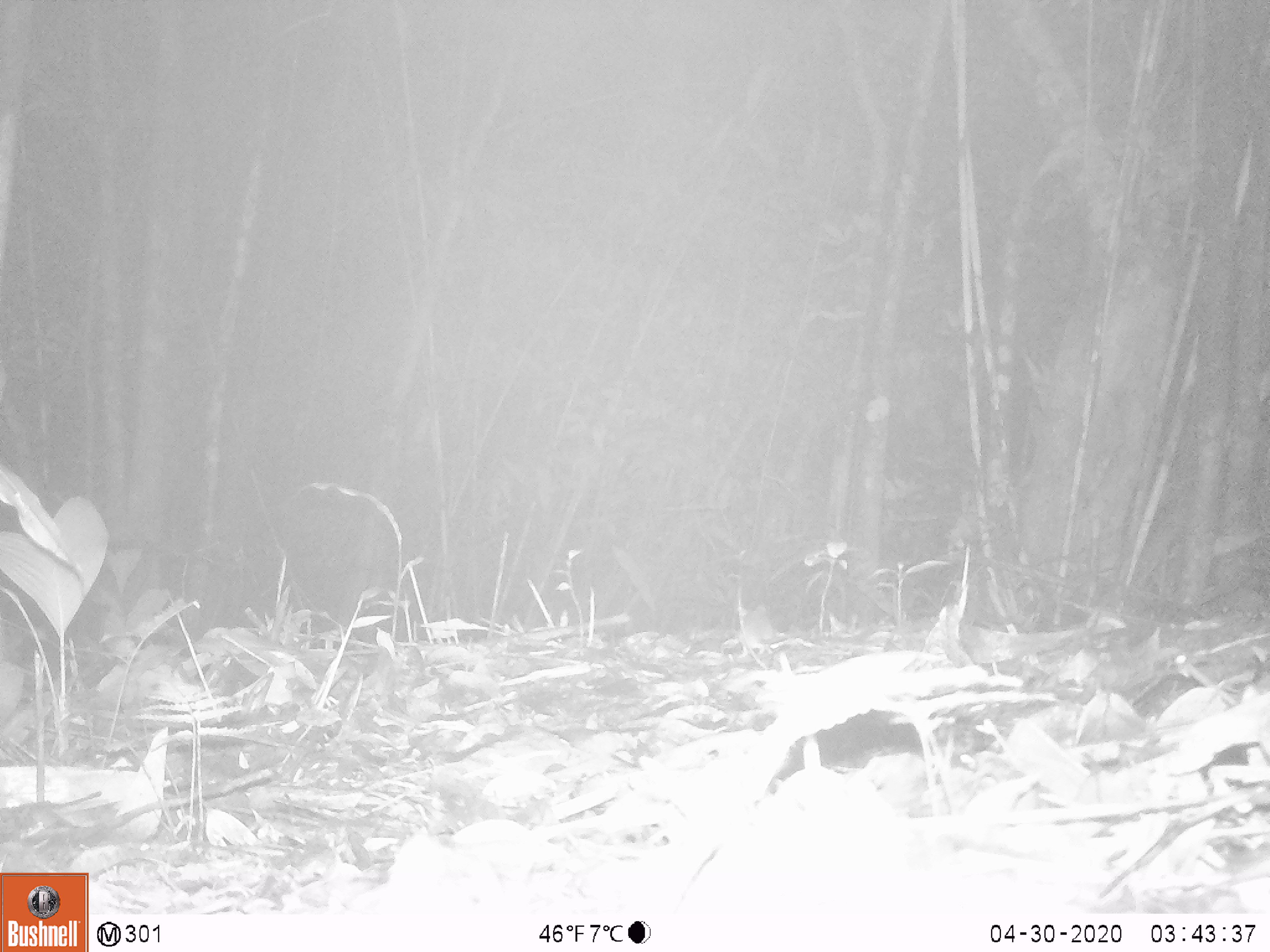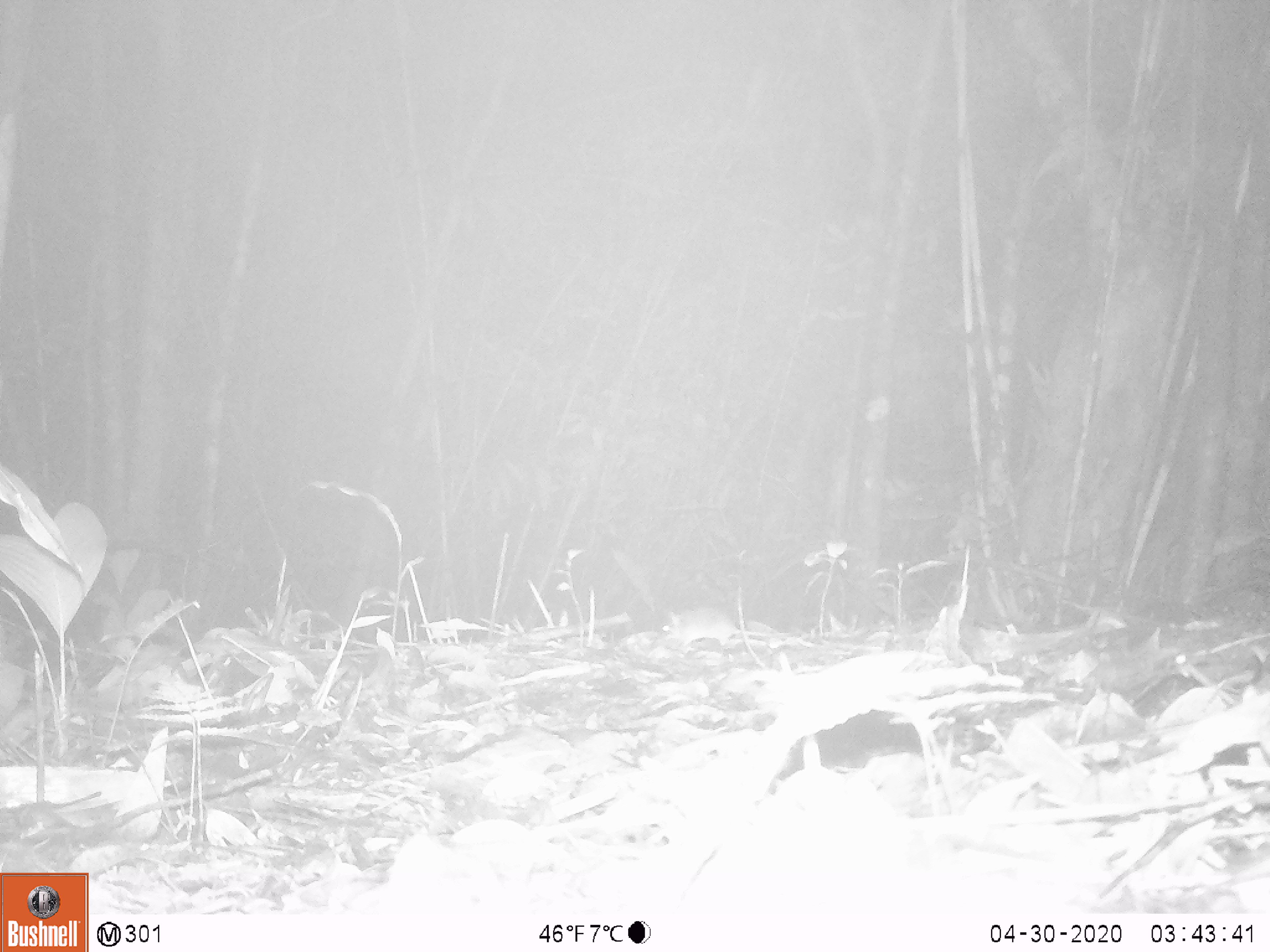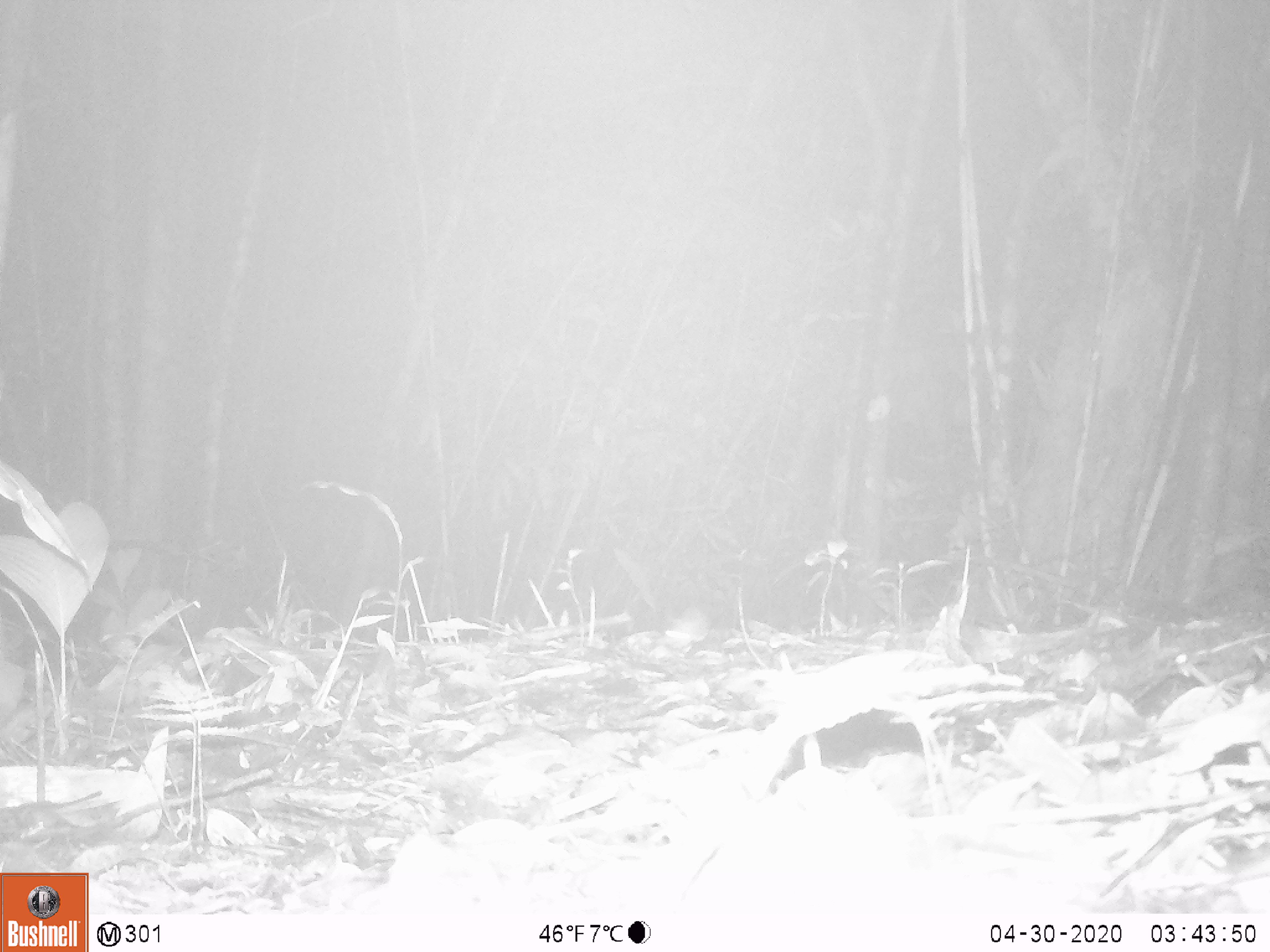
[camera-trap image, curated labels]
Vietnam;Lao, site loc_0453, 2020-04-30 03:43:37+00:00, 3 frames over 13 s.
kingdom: Animalia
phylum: Chordata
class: Mammalia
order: Rodentia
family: Muridae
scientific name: Muridae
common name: old-world mice and rats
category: unidentified murid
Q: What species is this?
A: Unidentified murid (old-world mice and rats) (Muridae).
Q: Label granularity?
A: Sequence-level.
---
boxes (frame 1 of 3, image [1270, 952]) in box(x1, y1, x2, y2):
unidentified murid: box(736, 605, 818, 657)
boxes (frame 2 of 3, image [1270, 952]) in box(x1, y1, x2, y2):
unidentified murid: box(661, 611, 798, 648)